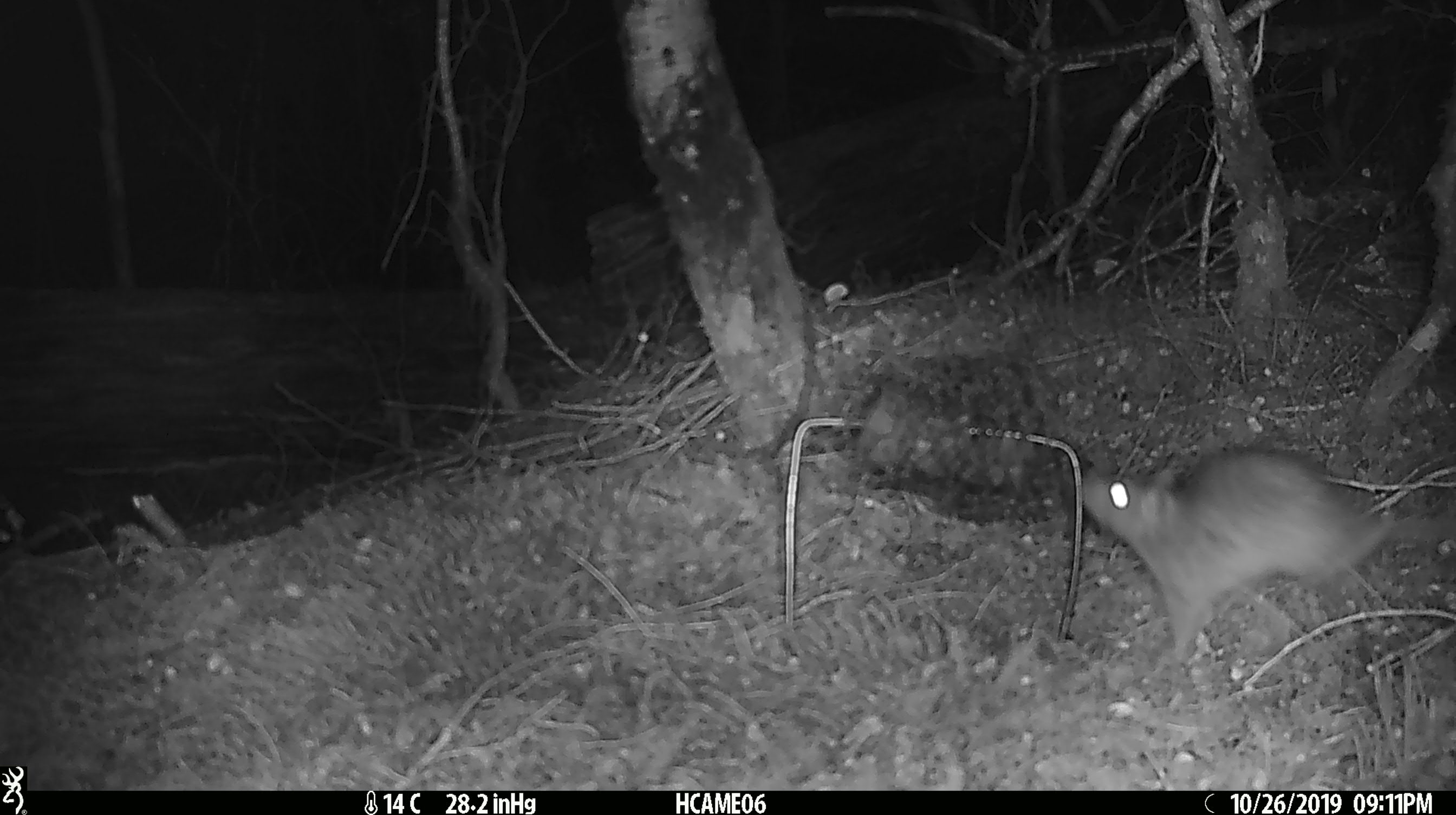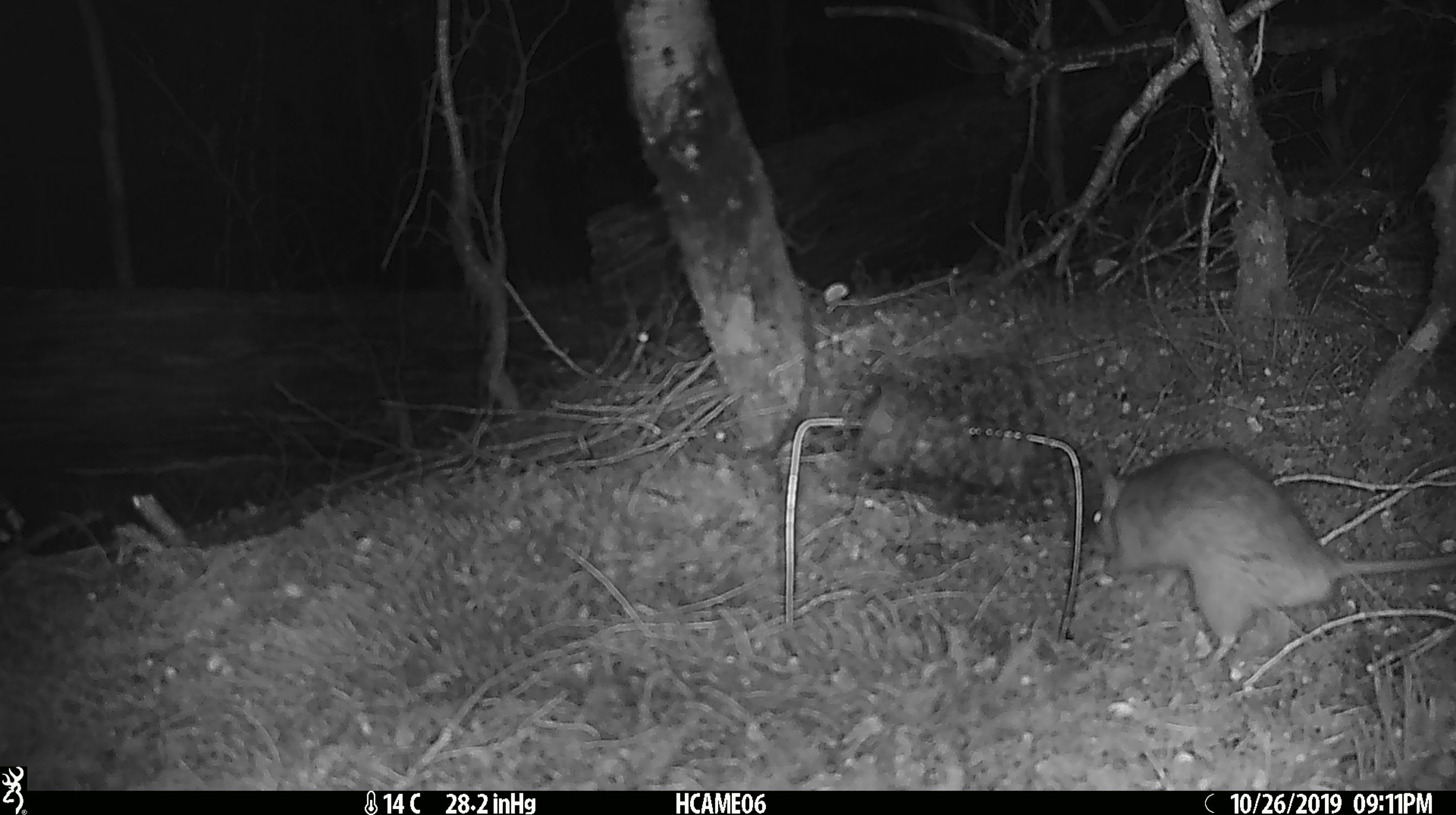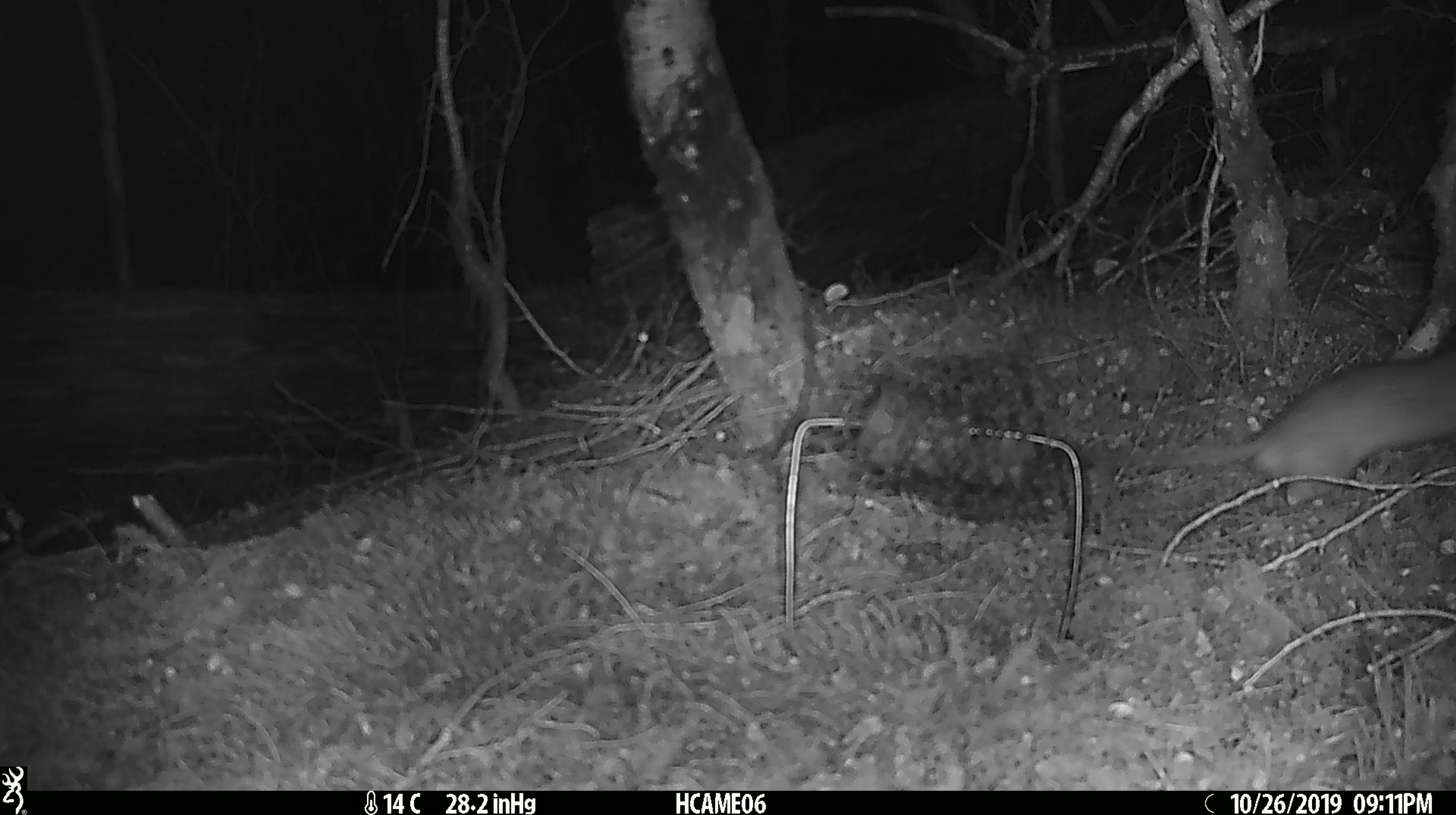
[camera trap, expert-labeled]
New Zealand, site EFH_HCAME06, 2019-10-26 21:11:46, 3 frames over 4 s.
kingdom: Animalia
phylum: Chordata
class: Mammalia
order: Rodentia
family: Muridae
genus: Rattus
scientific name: Rattus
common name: rat